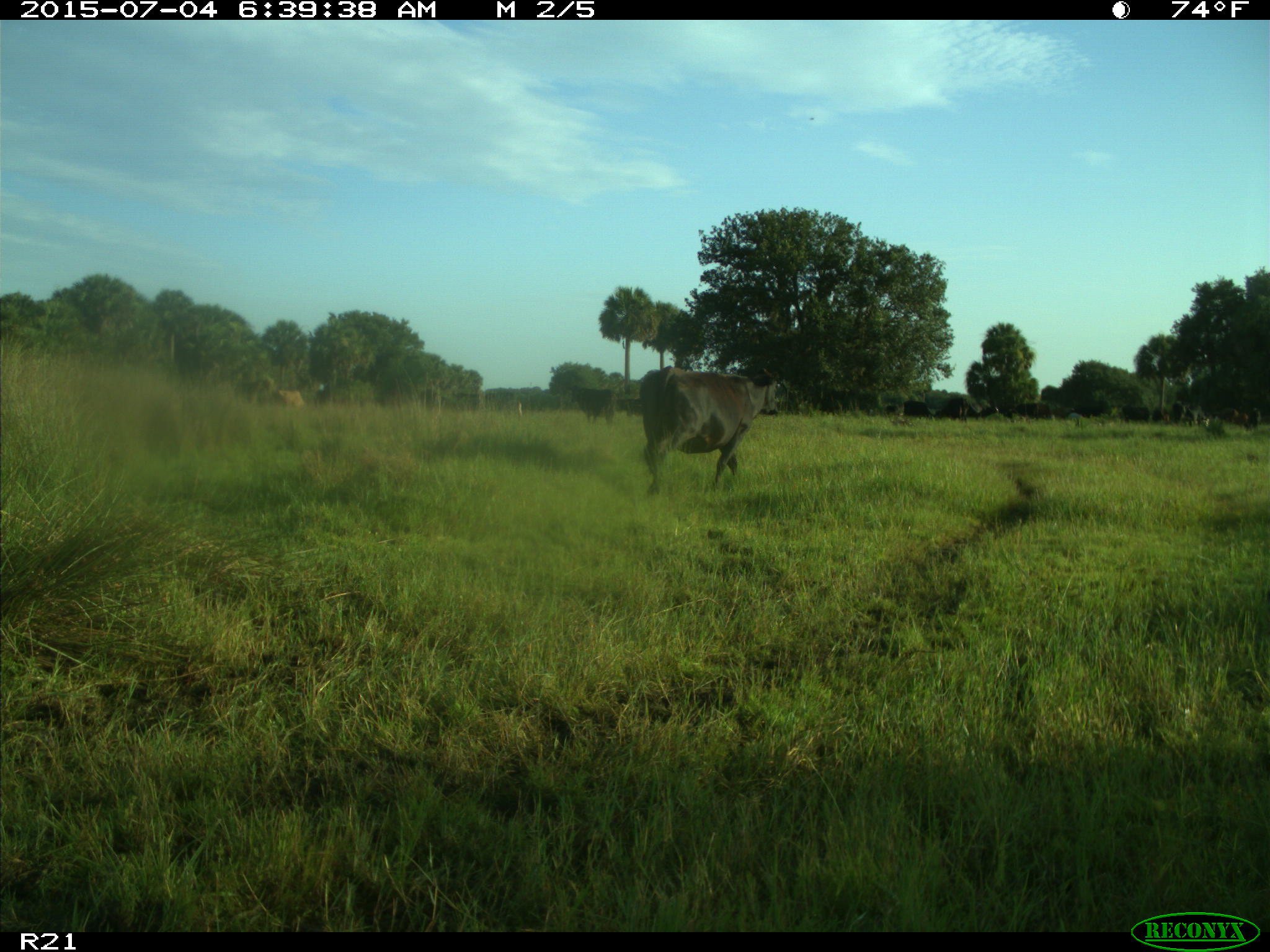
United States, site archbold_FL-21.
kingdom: Animalia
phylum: Chordata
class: Mammalia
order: Artiodactyla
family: Bovidae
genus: Bos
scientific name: Bos taurus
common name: domestic cow